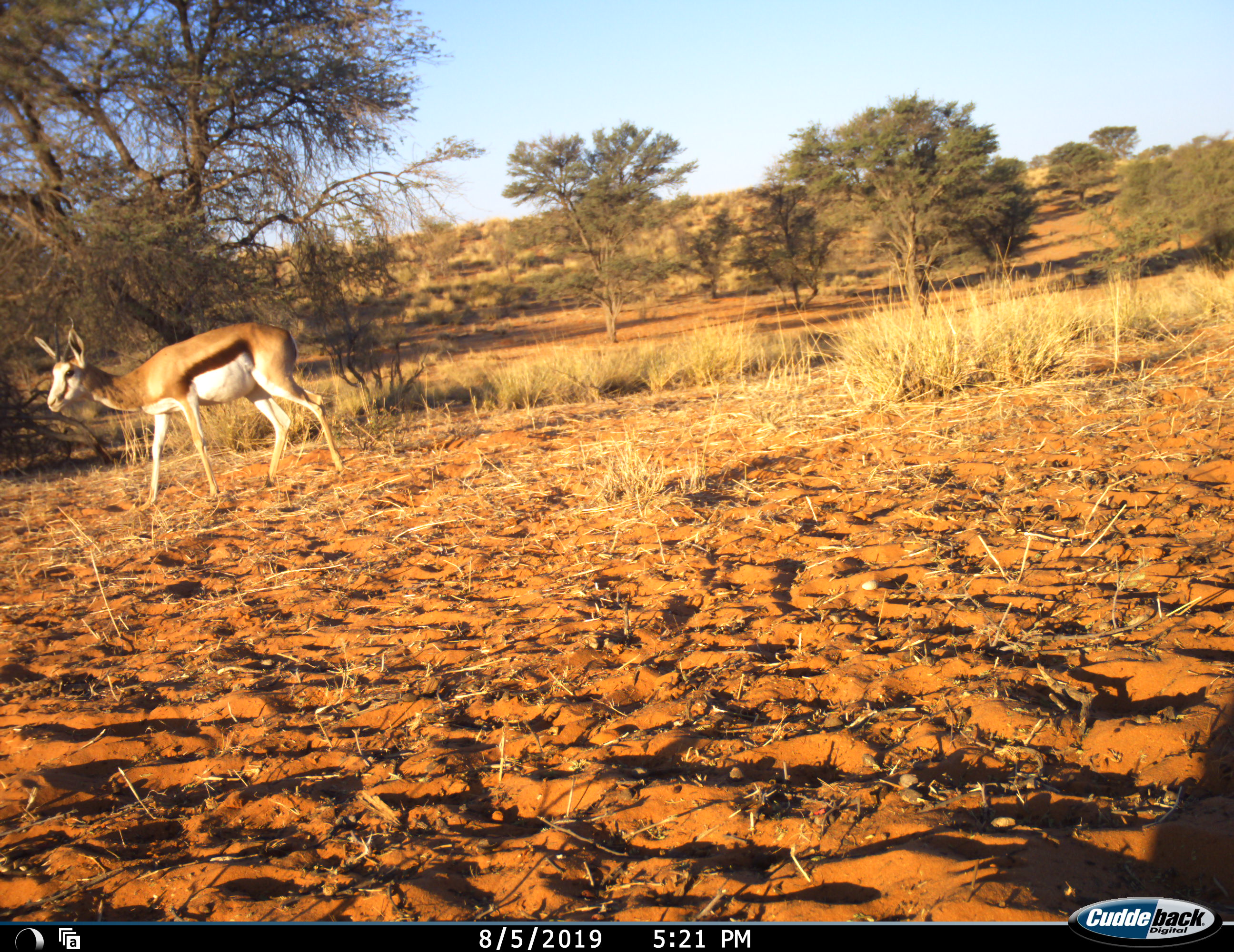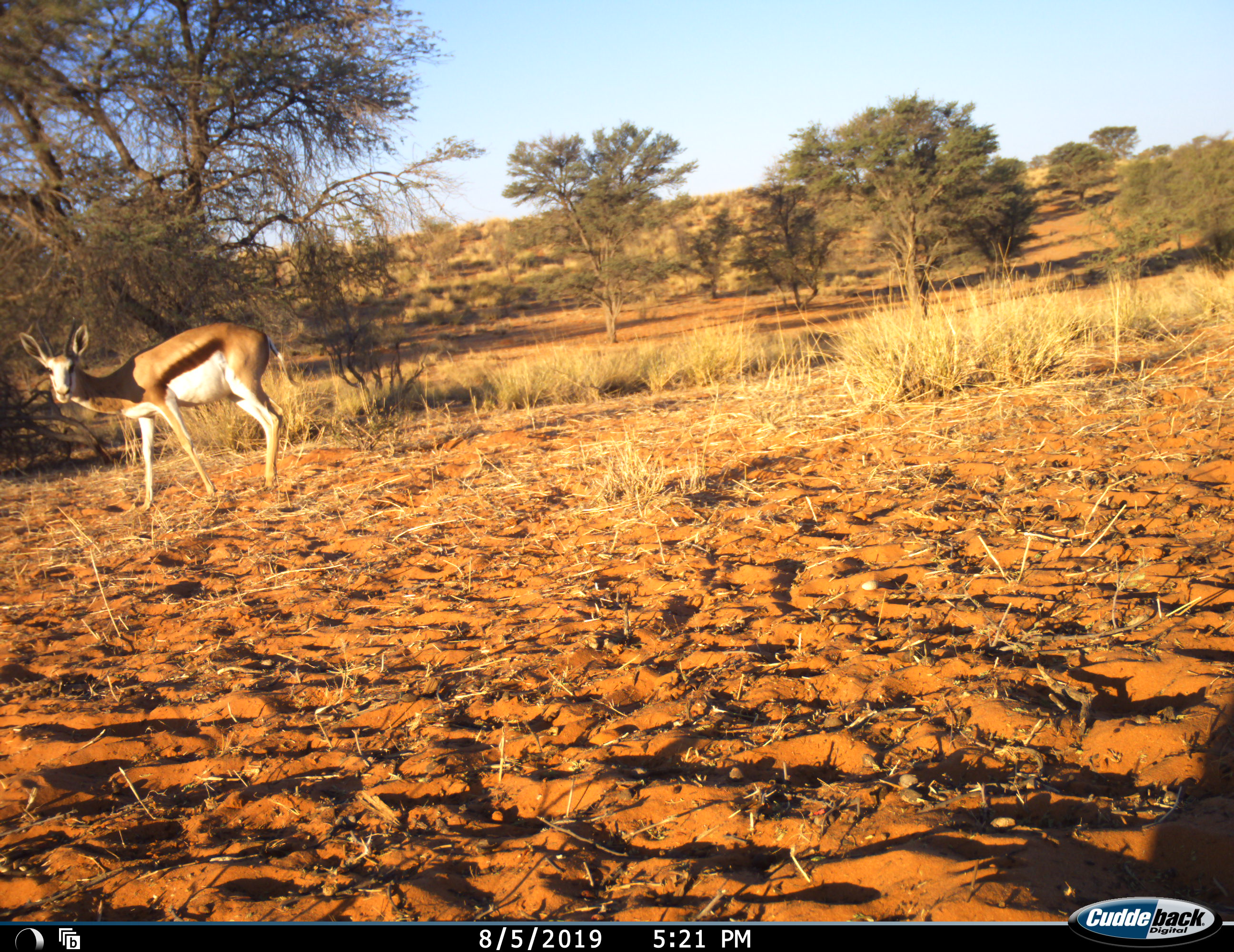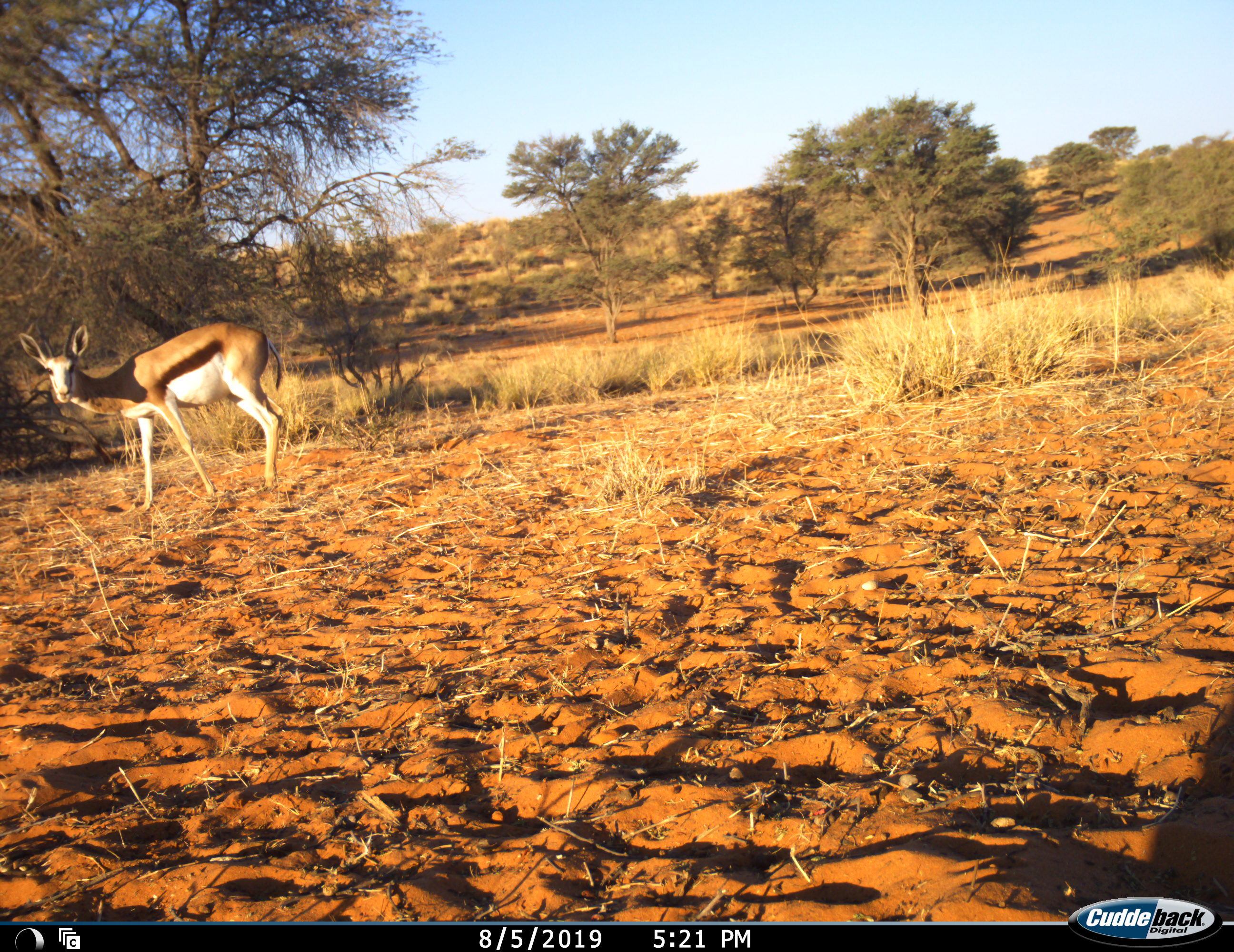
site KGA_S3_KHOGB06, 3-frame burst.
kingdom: Animalia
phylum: Chordata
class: Mammalia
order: Artiodactyla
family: Bovidae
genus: Antidorcas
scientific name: Antidorcas marsupialis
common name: springbok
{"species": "springbok (Antidorcas marsupialis)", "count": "1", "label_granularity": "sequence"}